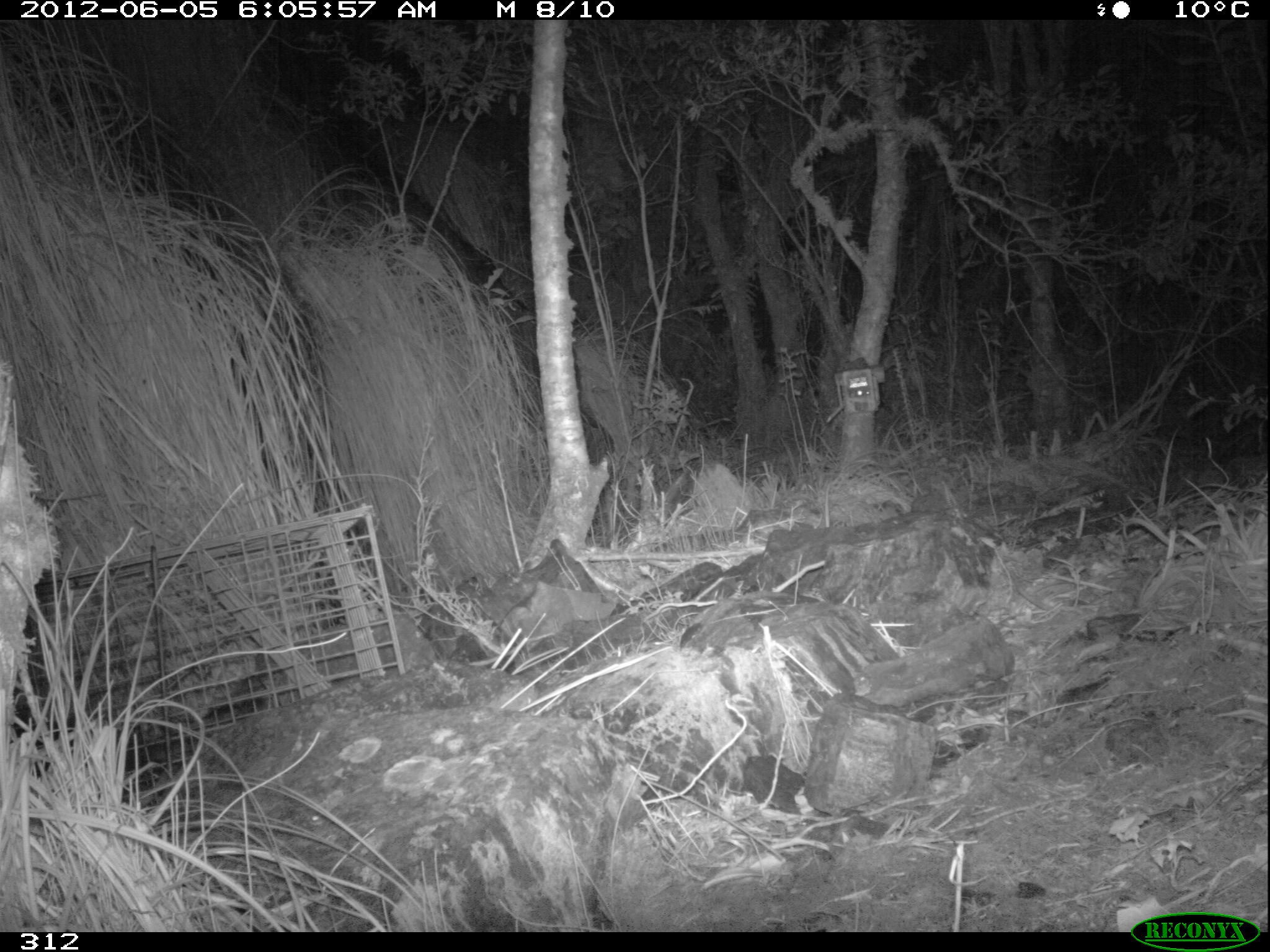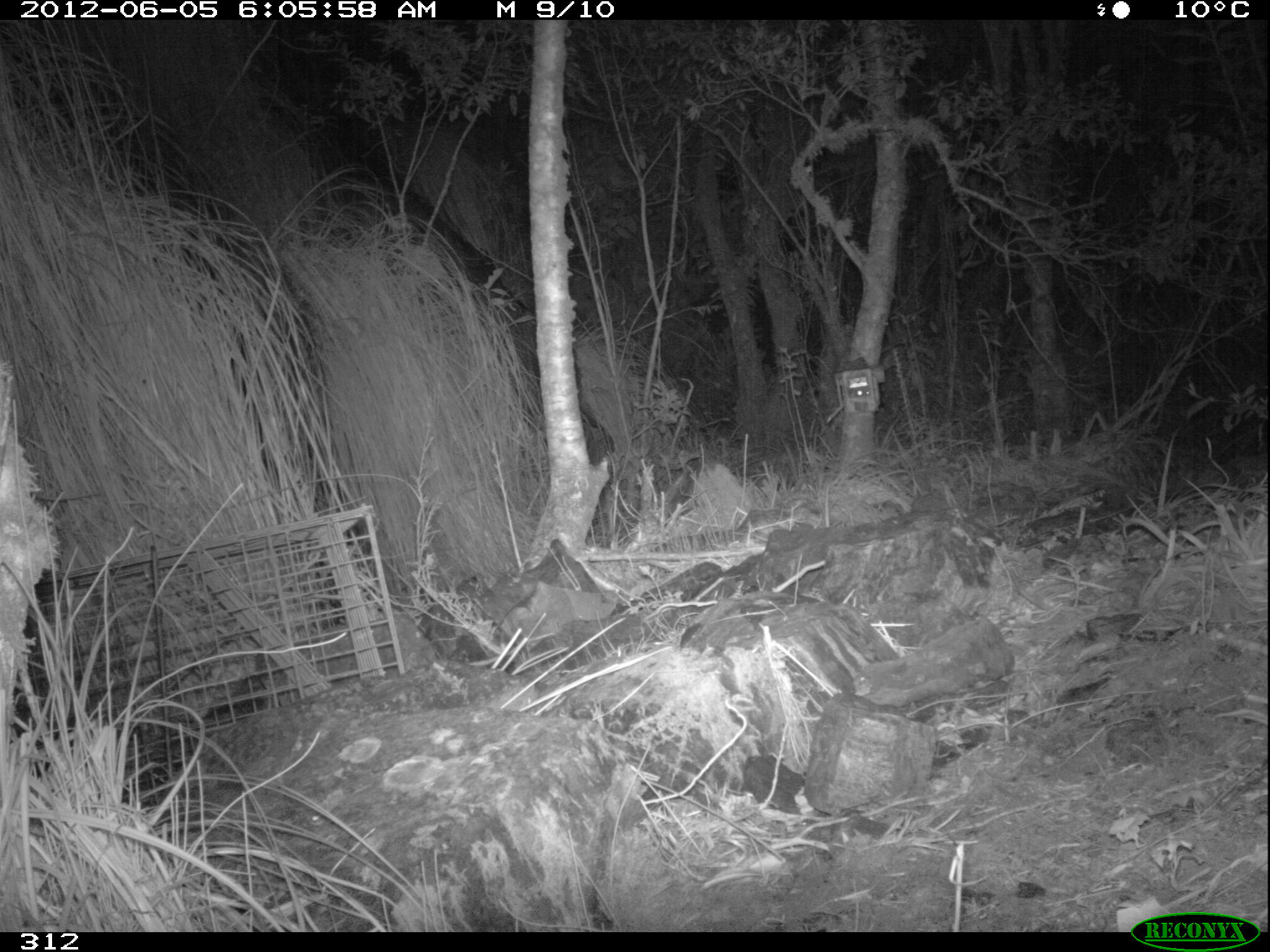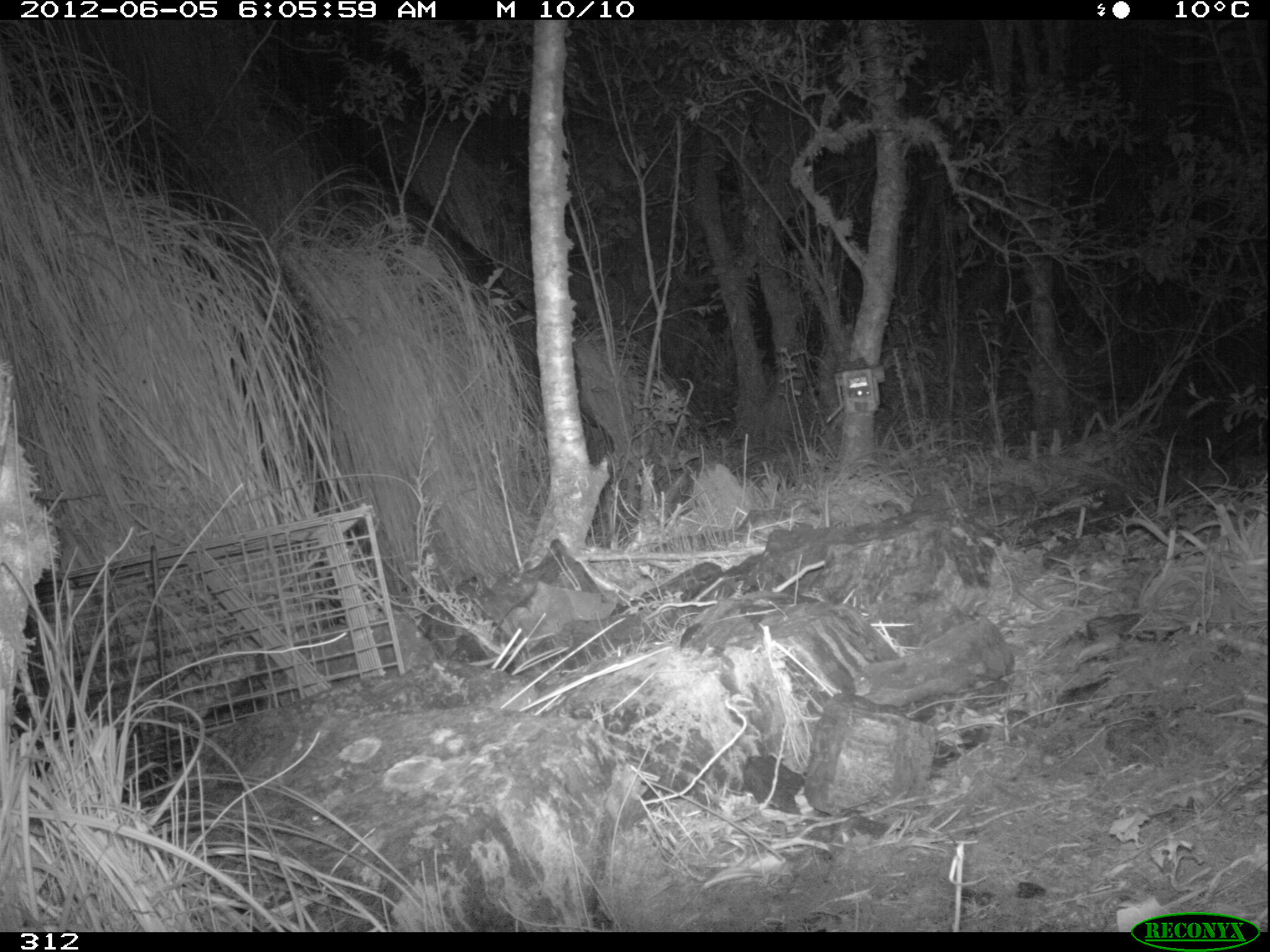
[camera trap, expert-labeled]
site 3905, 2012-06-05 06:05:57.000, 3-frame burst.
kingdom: Animalia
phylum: Chordata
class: Mammalia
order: Didelphimorphia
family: Didelphidae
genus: Didelphis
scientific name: Didelphis pernigra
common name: andean white-eared opossum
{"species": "Didelphis pernigra (andean white-eared opossum)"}